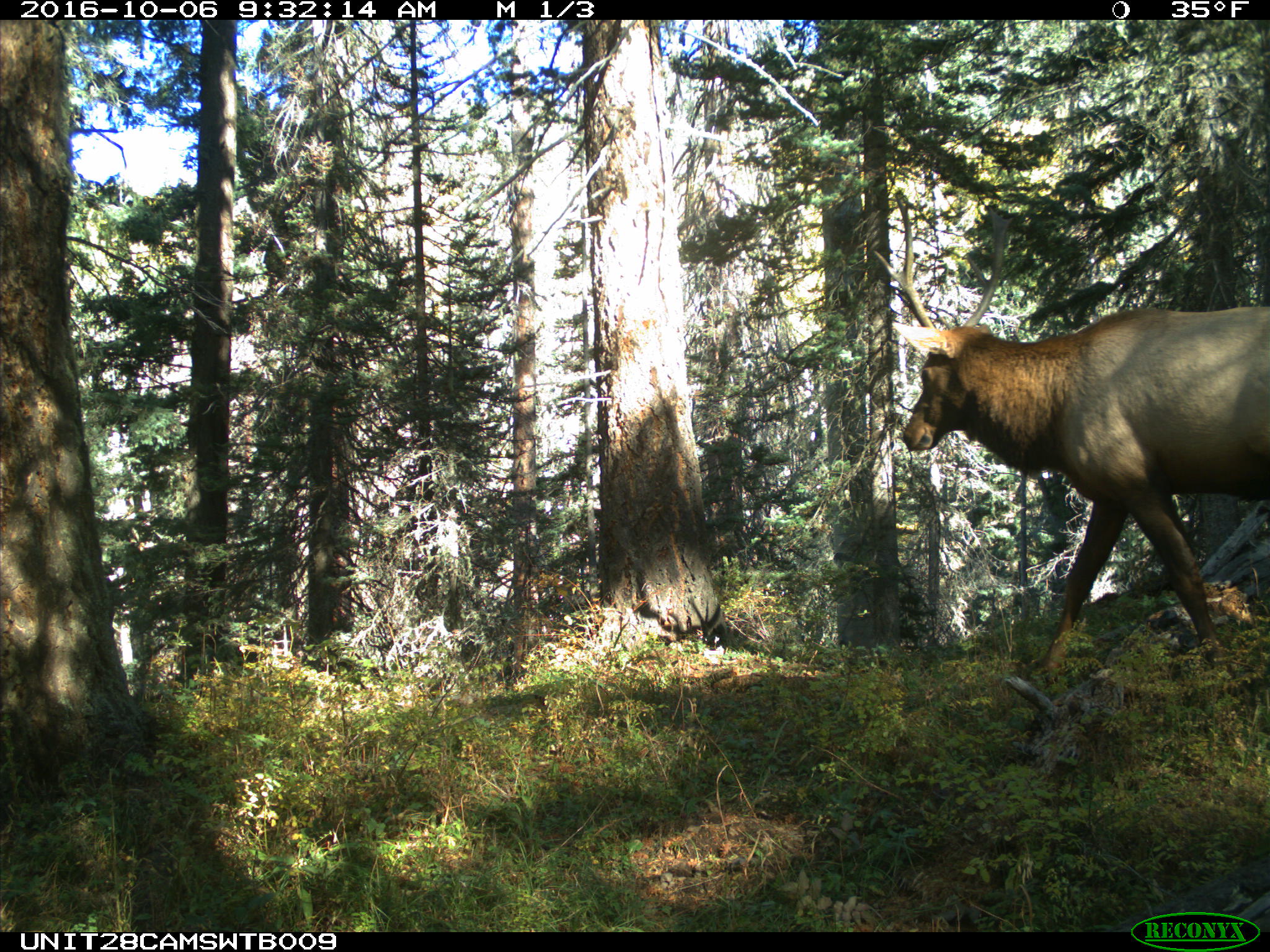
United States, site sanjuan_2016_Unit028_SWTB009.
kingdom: Animalia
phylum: Chordata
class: Mammalia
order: Artiodactyla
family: Cervidae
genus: Cervus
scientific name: Cervus elaphus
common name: red deer